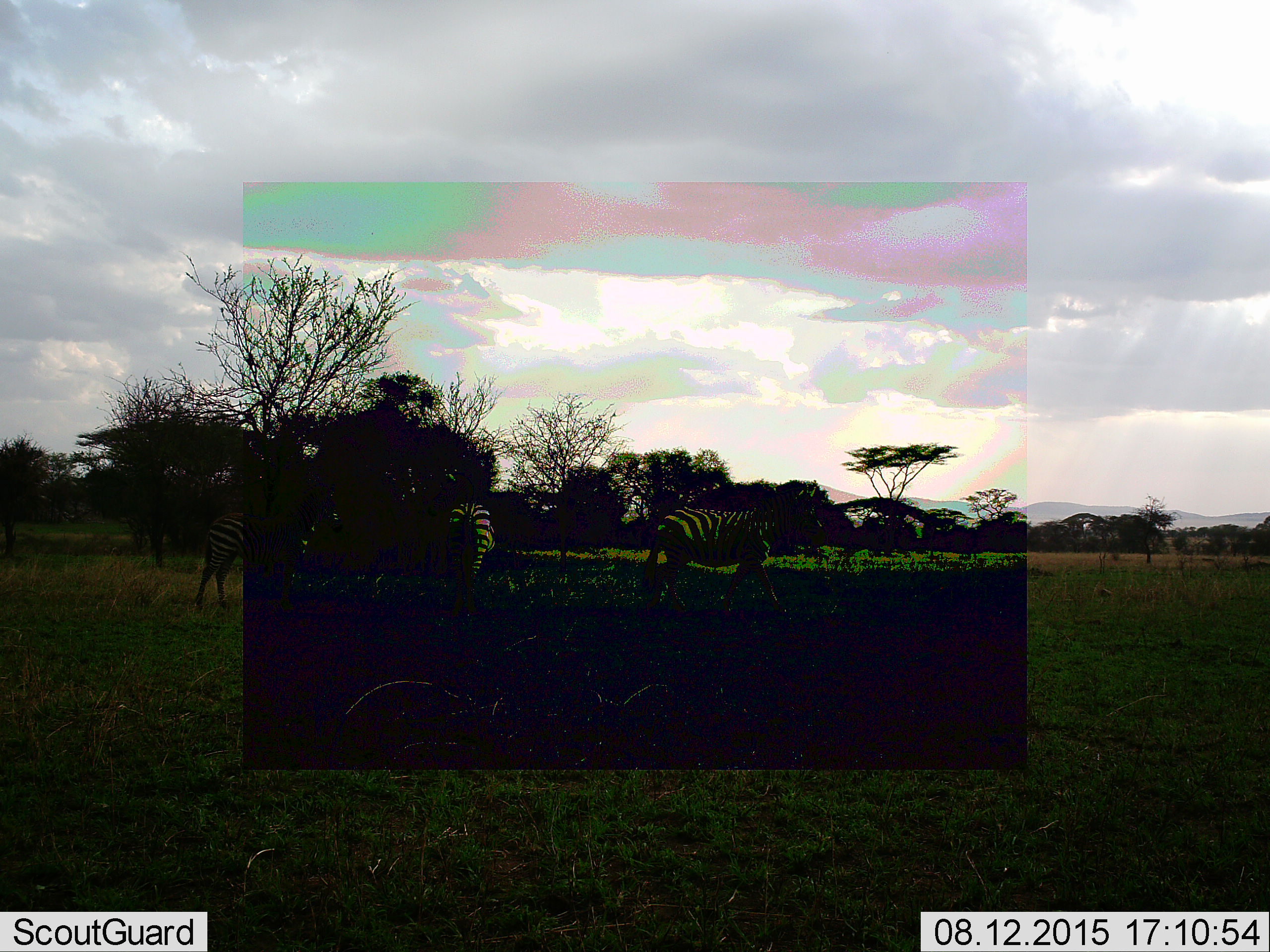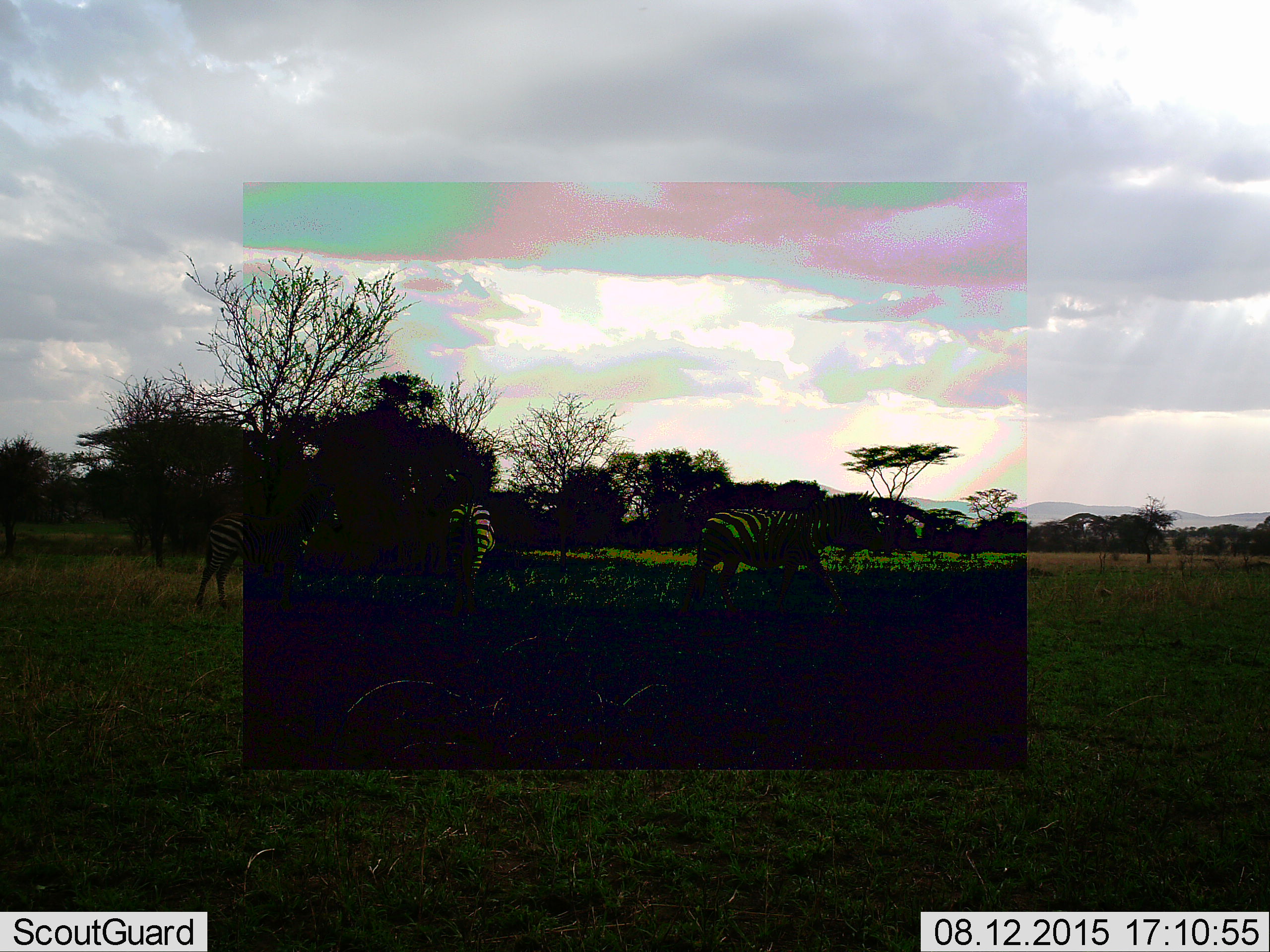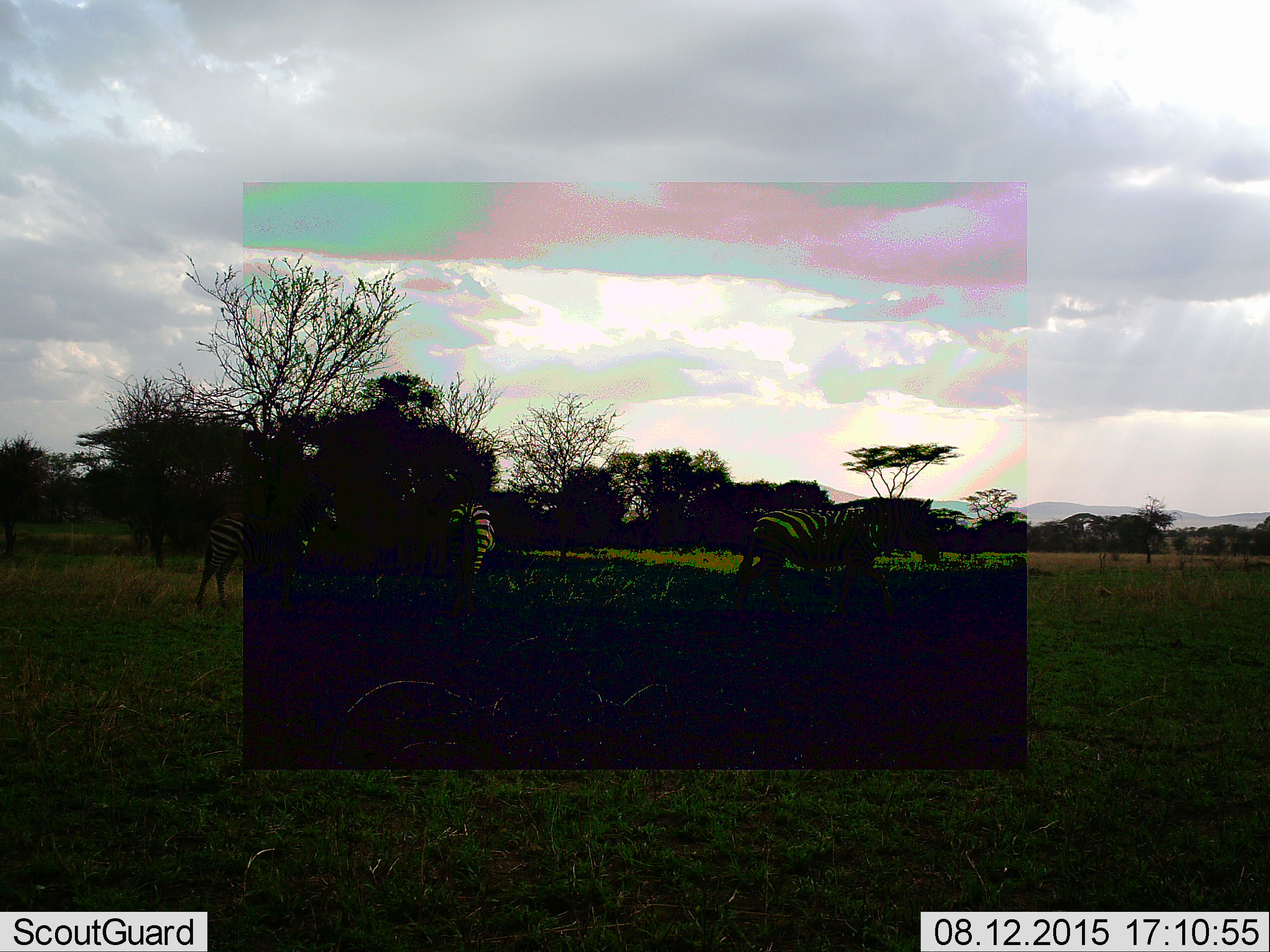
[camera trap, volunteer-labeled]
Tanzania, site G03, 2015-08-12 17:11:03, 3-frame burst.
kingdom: Animalia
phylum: Chordata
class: Mammalia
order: Perissodactyla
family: Equidae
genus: Equus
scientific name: Equus quagga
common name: plains zebra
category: zebra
Zebra (plains zebra) (Equus quagga), count 3. Behavior (volunteer vote fractions): standing 63%, resting 0%, moving 79%, interacting 0%. Young present (vote fraction): 0%. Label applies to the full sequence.